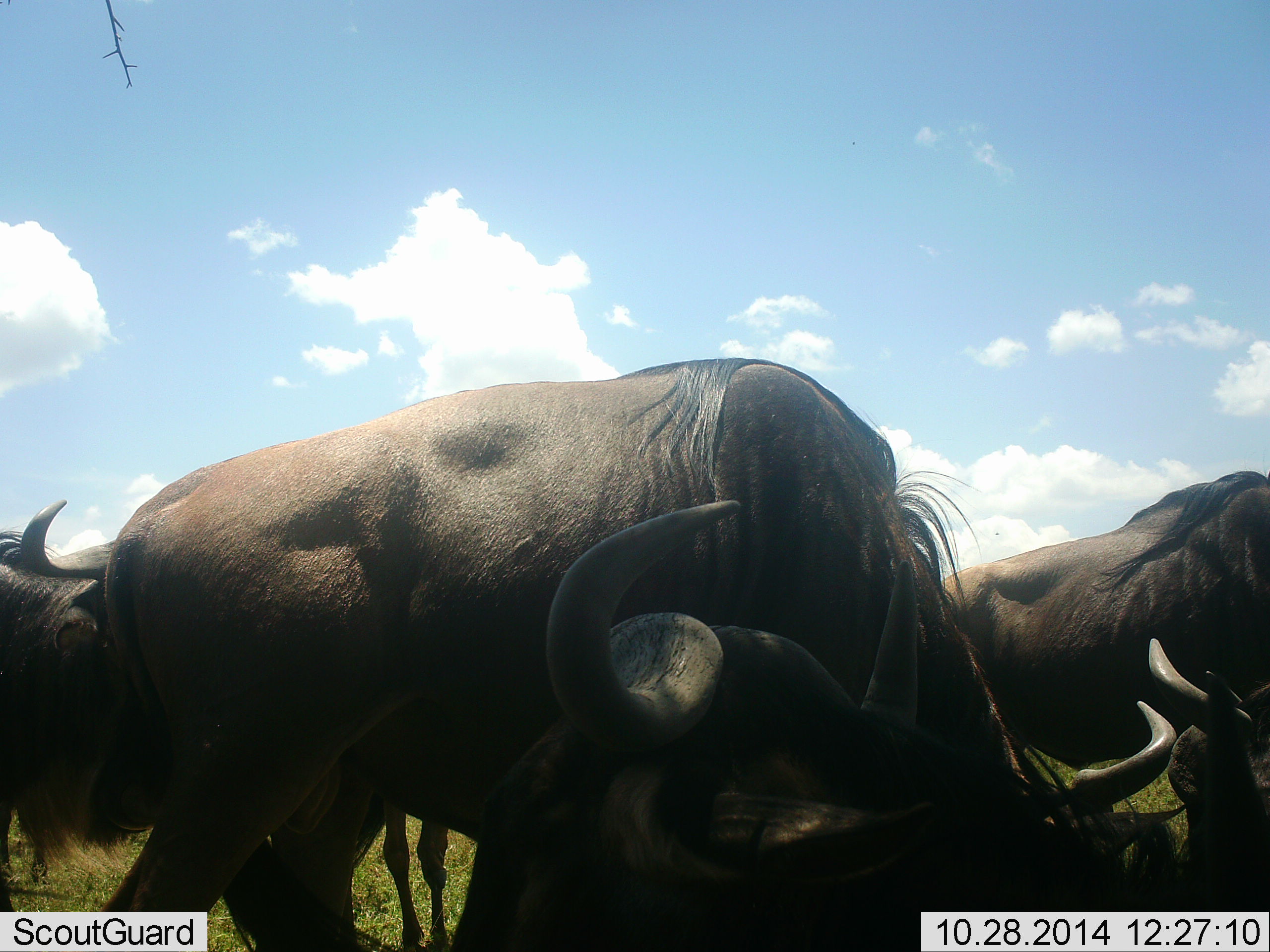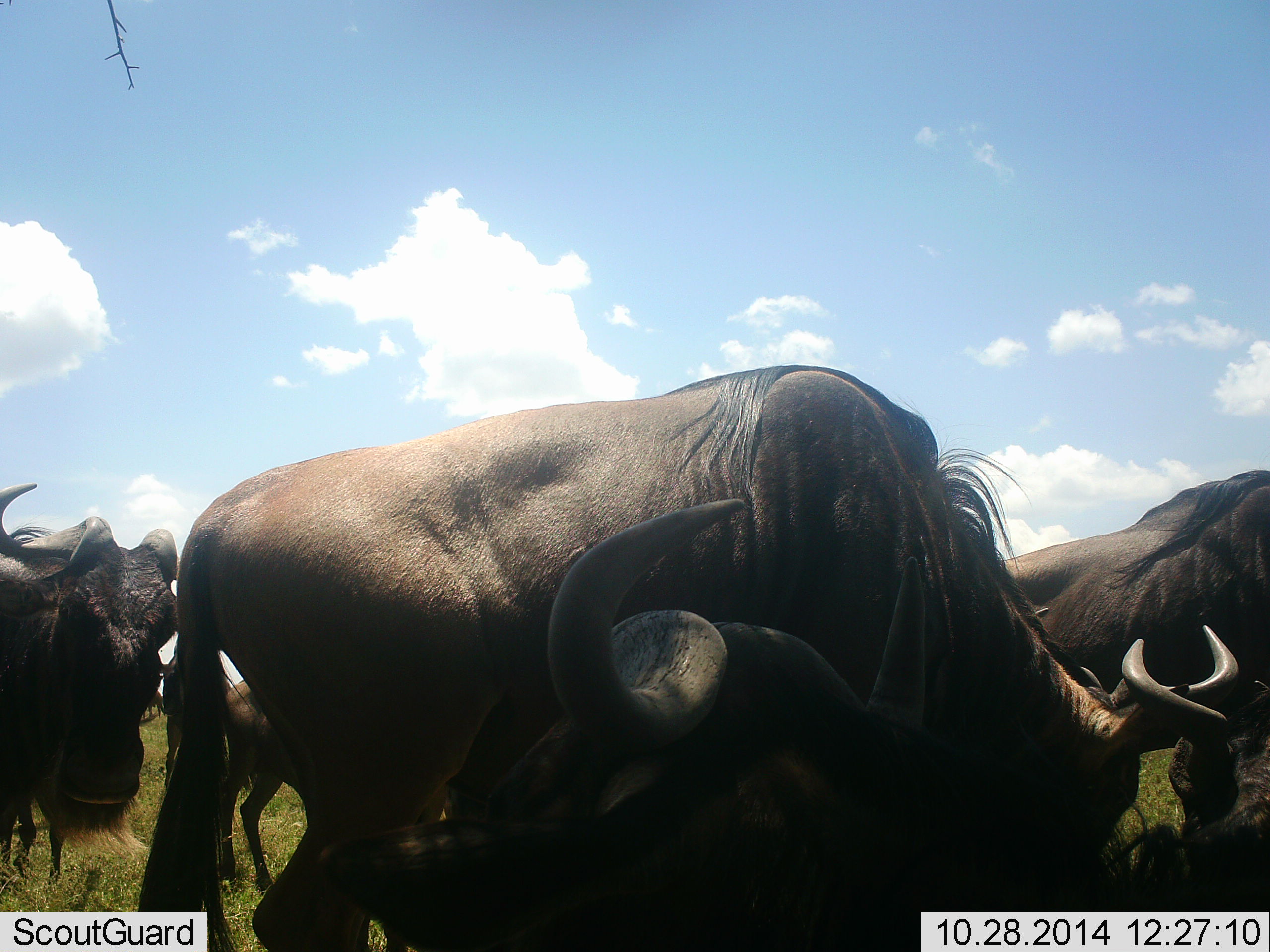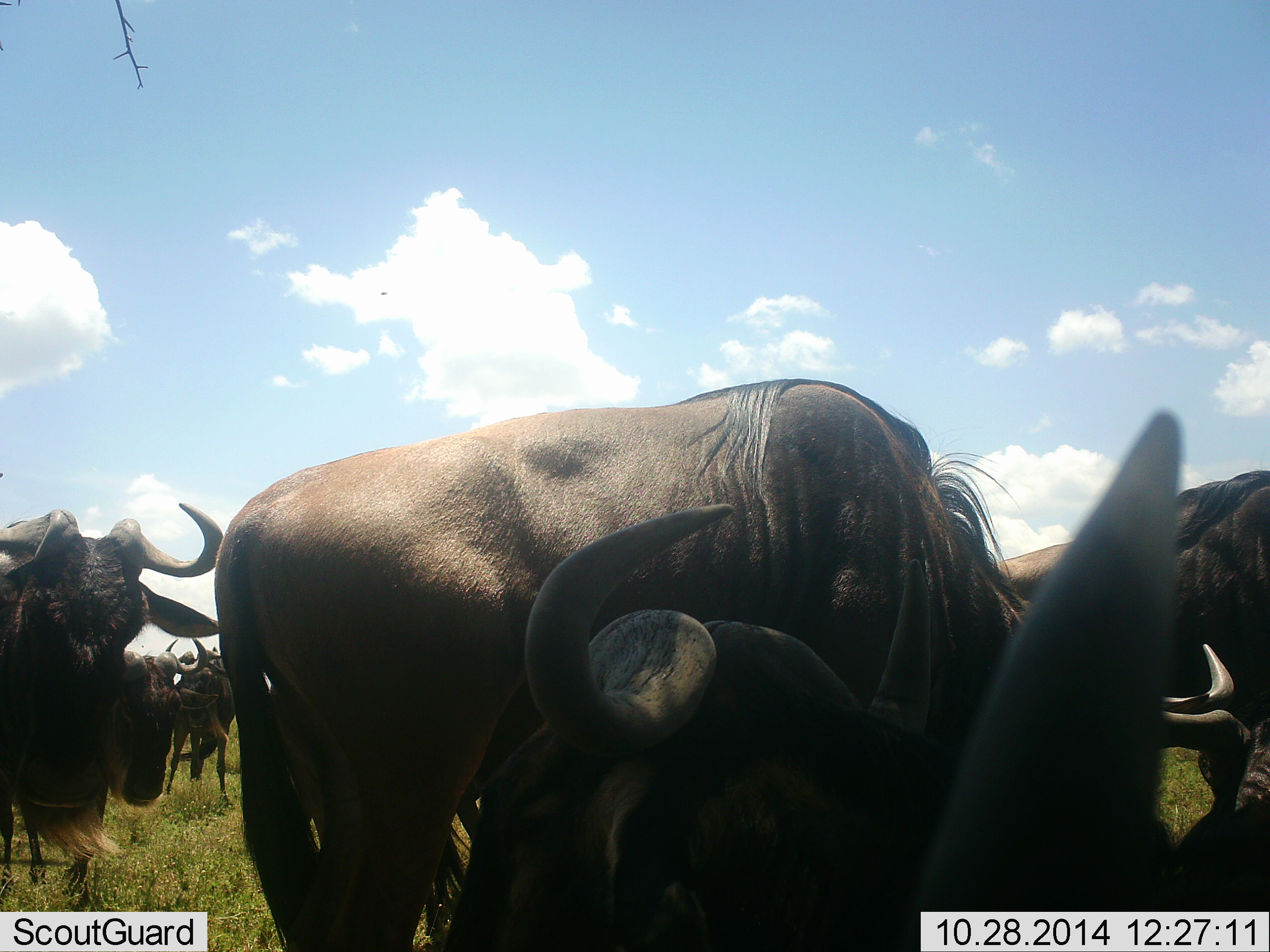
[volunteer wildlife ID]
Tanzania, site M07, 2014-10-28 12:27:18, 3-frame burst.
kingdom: Animalia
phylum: Chordata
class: Mammalia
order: Artiodactyla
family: Bovidae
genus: Connochaetes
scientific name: Connochaetes taurinus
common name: blue wildebeest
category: wildebeest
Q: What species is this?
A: Wildebeest (blue wildebeest) (Connochaetes taurinus).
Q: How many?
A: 7.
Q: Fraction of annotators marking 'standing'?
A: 90%.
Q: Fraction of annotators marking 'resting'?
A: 50%.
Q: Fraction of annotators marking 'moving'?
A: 10%.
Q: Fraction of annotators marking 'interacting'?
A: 10%.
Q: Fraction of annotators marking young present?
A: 0%.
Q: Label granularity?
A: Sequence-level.